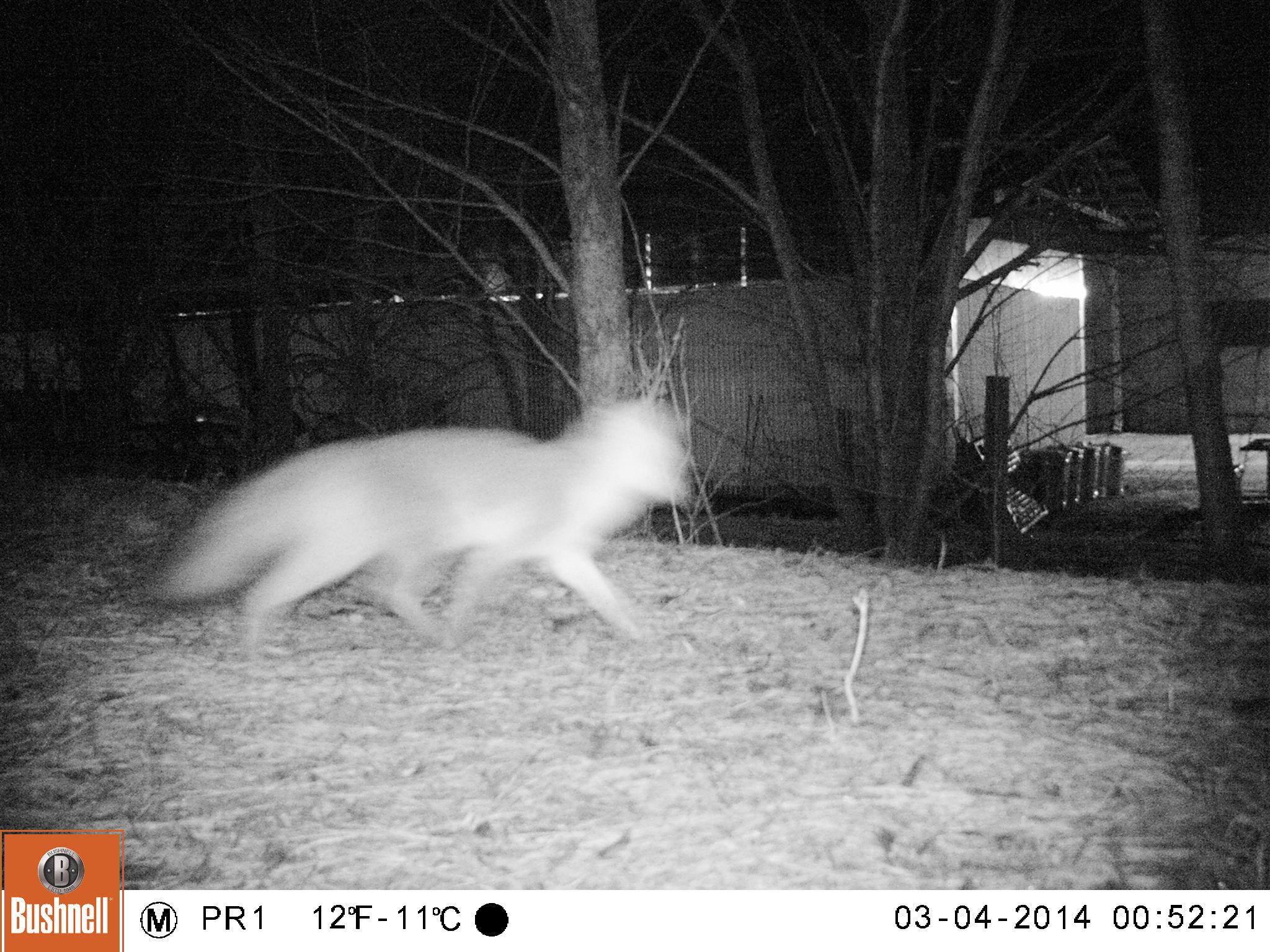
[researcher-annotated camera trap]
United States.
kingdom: Animalia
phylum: Chordata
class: Mammalia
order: Carnivora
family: Canidae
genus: Urocyon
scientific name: Urocyon cinereoargenteus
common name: gray fox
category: Grey Fox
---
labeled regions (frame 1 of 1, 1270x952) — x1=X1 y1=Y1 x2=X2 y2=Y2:
Grey Fox: x1=134 y1=389 x2=700 y2=657